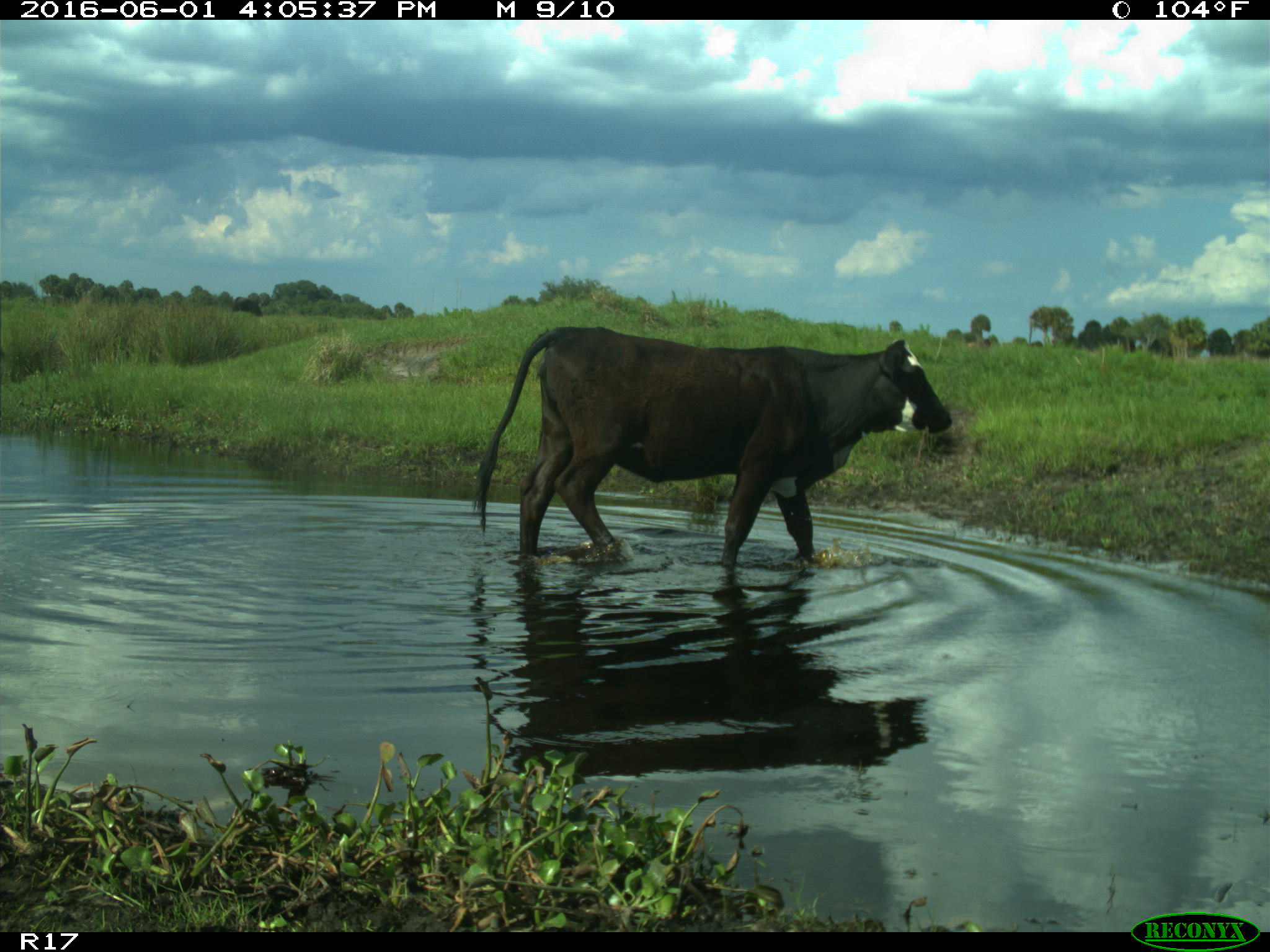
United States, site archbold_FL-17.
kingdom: Animalia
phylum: Chordata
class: Mammalia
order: Artiodactyla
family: Bovidae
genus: Bos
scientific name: Bos taurus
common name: domestic cow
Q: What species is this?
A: Bos taurus (domestic cow).